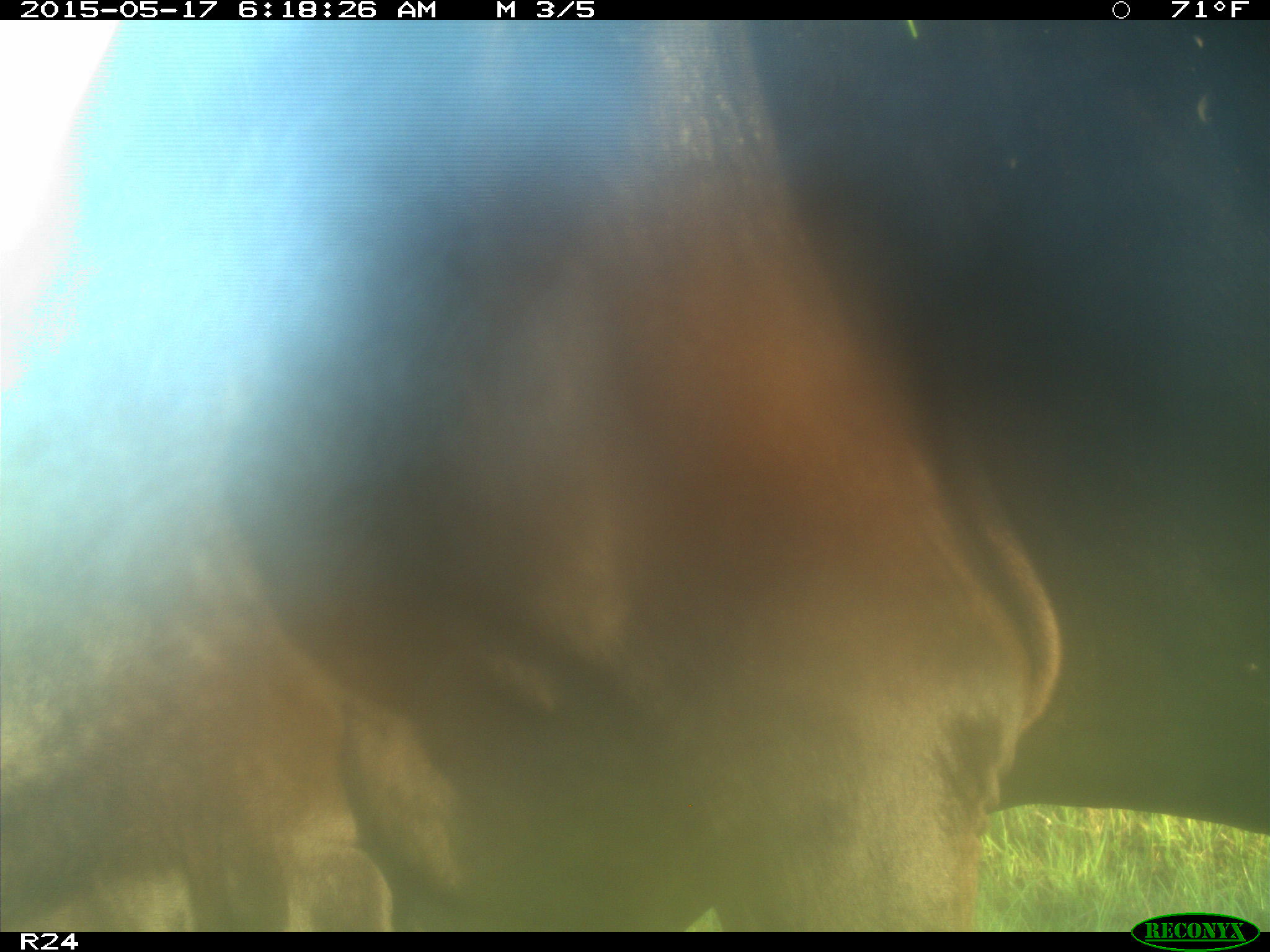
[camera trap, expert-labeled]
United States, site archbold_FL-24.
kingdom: Animalia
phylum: Chordata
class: Mammalia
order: Artiodactyla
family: Bovidae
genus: Bos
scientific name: Bos taurus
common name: domestic cow